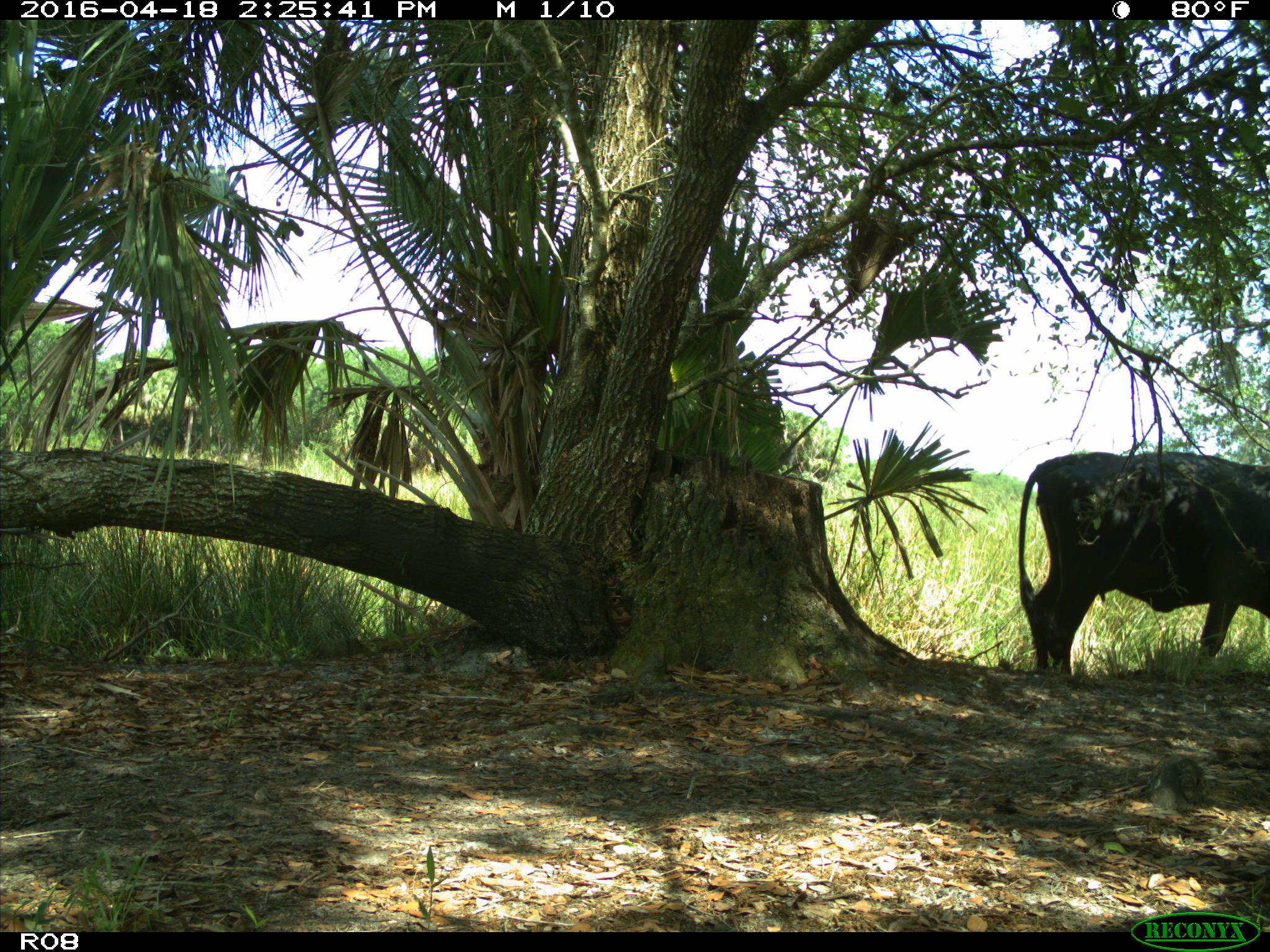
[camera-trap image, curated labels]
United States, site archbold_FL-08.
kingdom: Animalia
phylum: Chordata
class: Mammalia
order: Artiodactyla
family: Bovidae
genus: Bos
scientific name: Bos taurus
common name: domestic cow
Bos taurus (domestic cow).